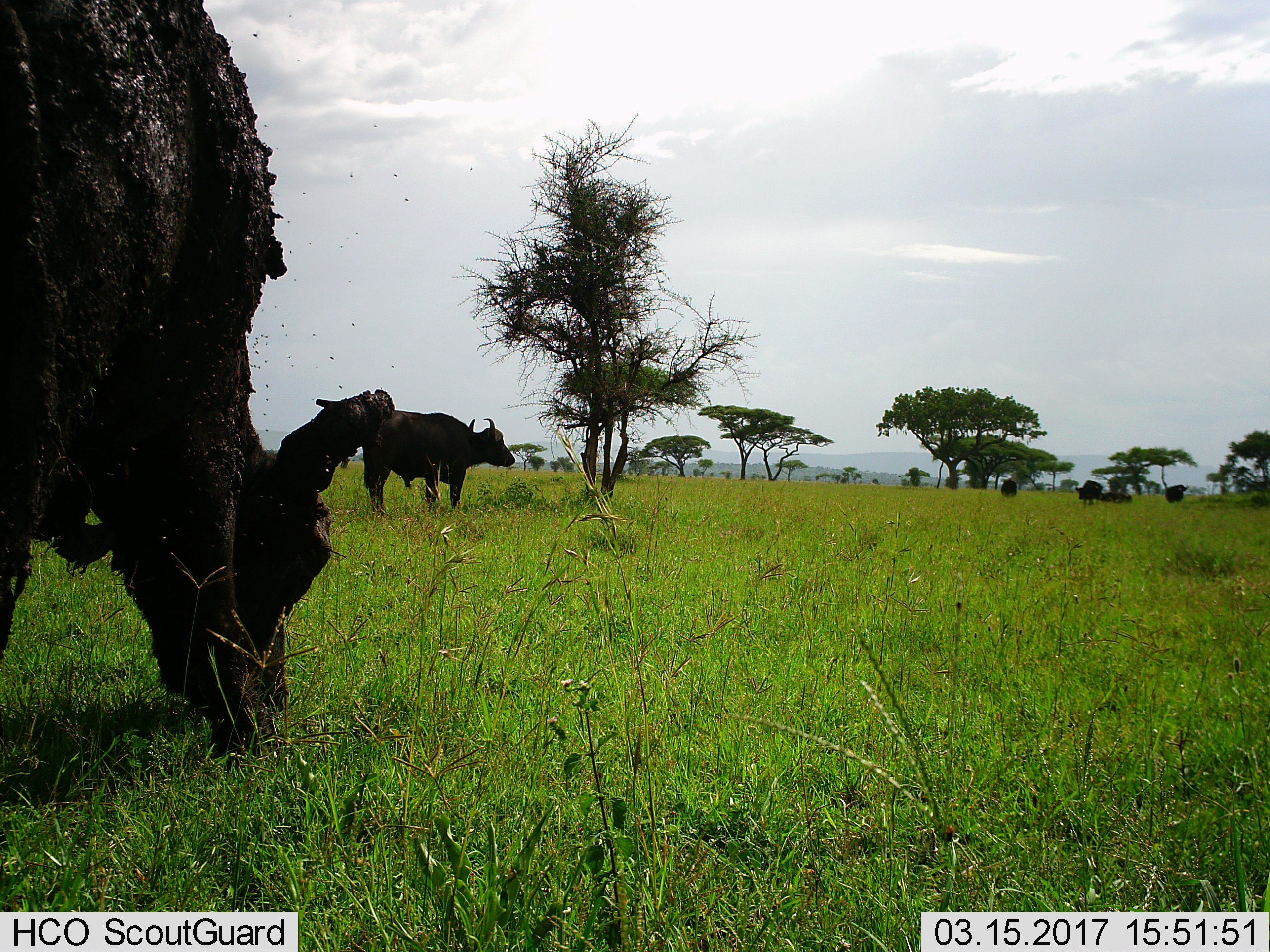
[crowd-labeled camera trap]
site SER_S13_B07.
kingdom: Animalia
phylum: Chordata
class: Mammalia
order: Artiodactyla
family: Bovidae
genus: Syncerus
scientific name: Syncerus caffer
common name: african buffalo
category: buffalo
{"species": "buffalo (african buffalo) (Syncerus caffer)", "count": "5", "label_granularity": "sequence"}